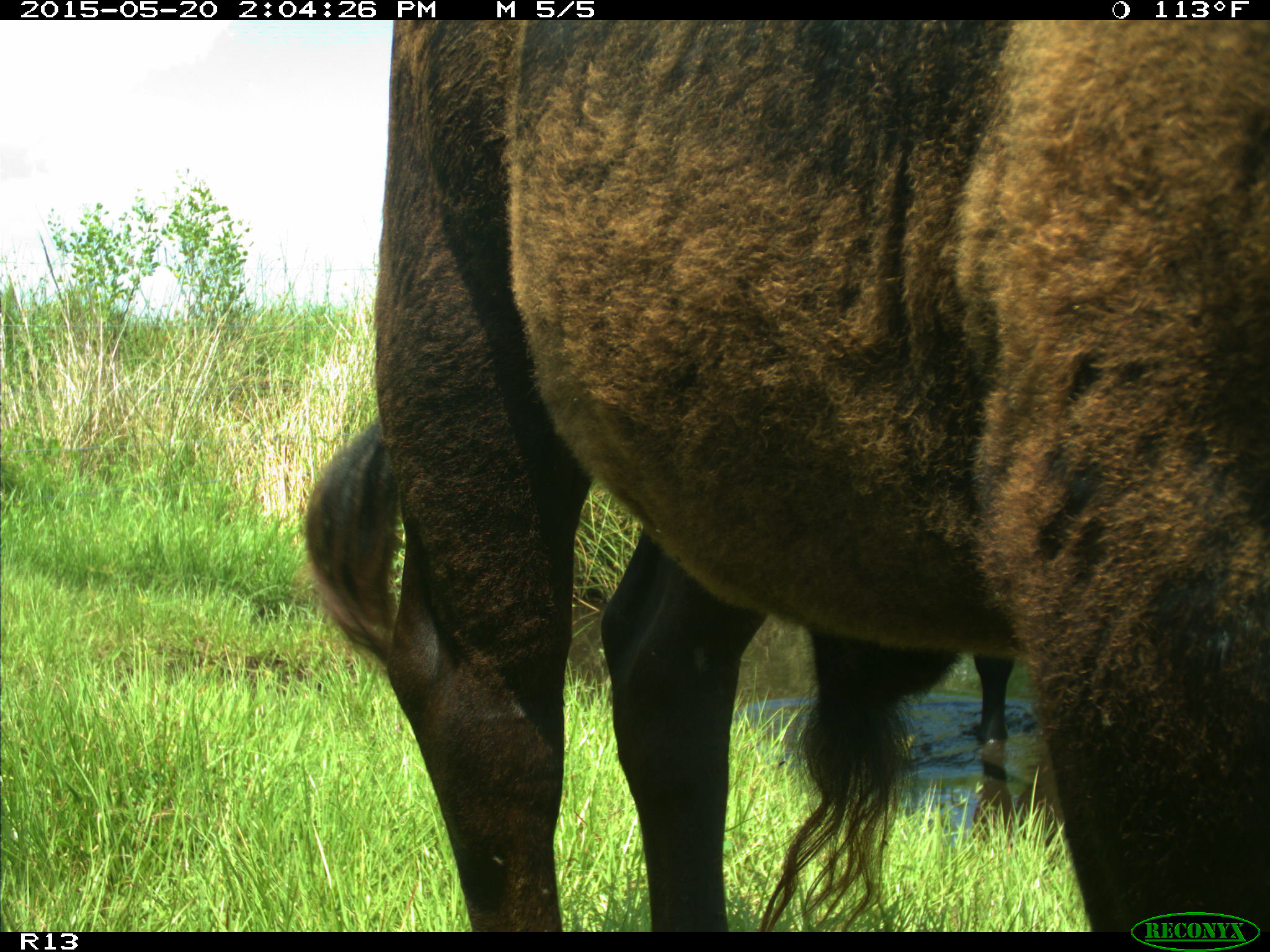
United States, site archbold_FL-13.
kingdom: Animalia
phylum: Chordata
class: Mammalia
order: Artiodactyla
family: Bovidae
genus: Bos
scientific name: Bos taurus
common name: domestic cow